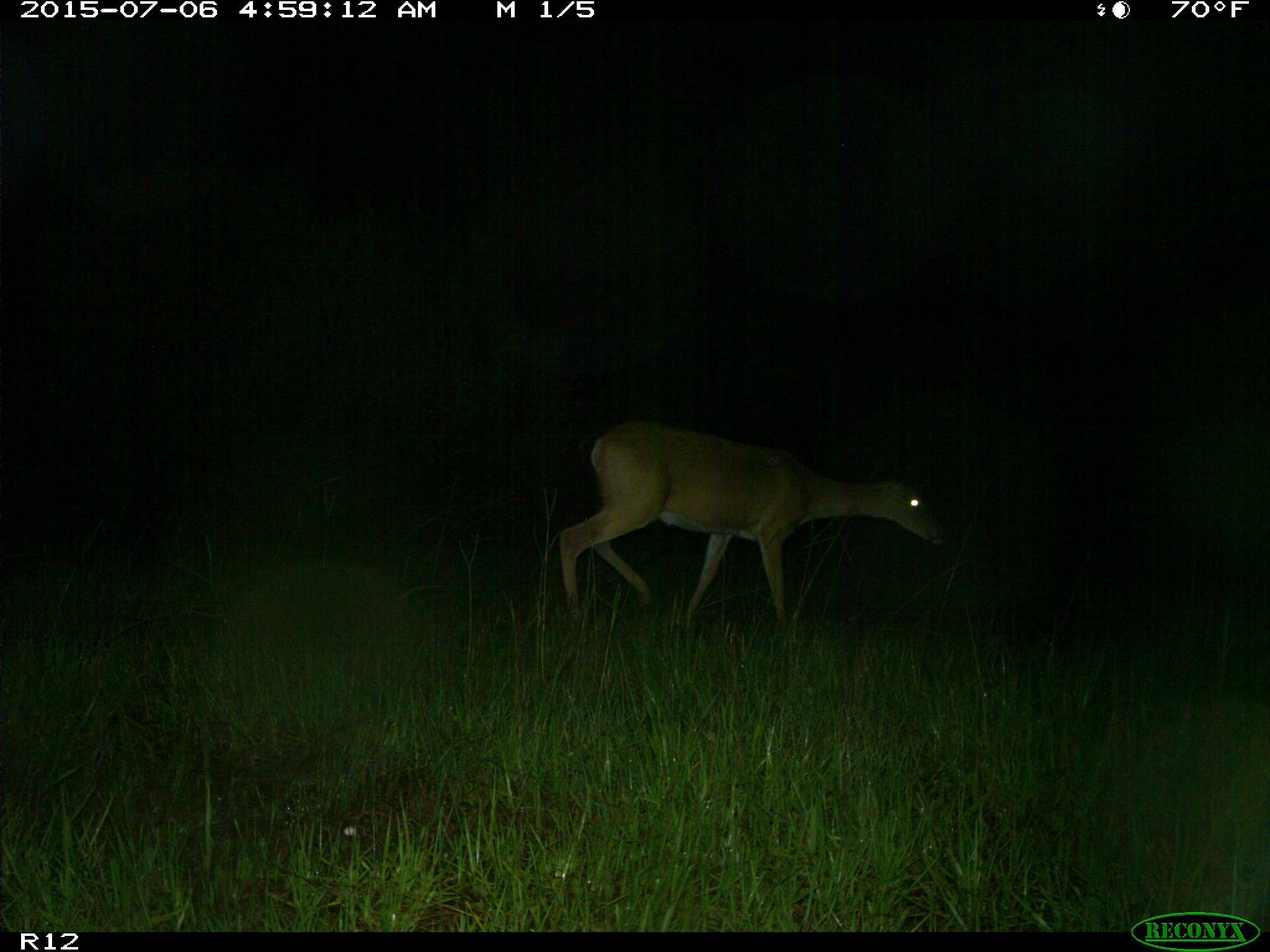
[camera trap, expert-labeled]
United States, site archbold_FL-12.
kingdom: Animalia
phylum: Chordata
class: Mammalia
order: Artiodactyla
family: Cervidae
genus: Odocoileus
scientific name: Odocoileus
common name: deer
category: unidentified deer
Unidentified deer (deer) (Odocoileus).